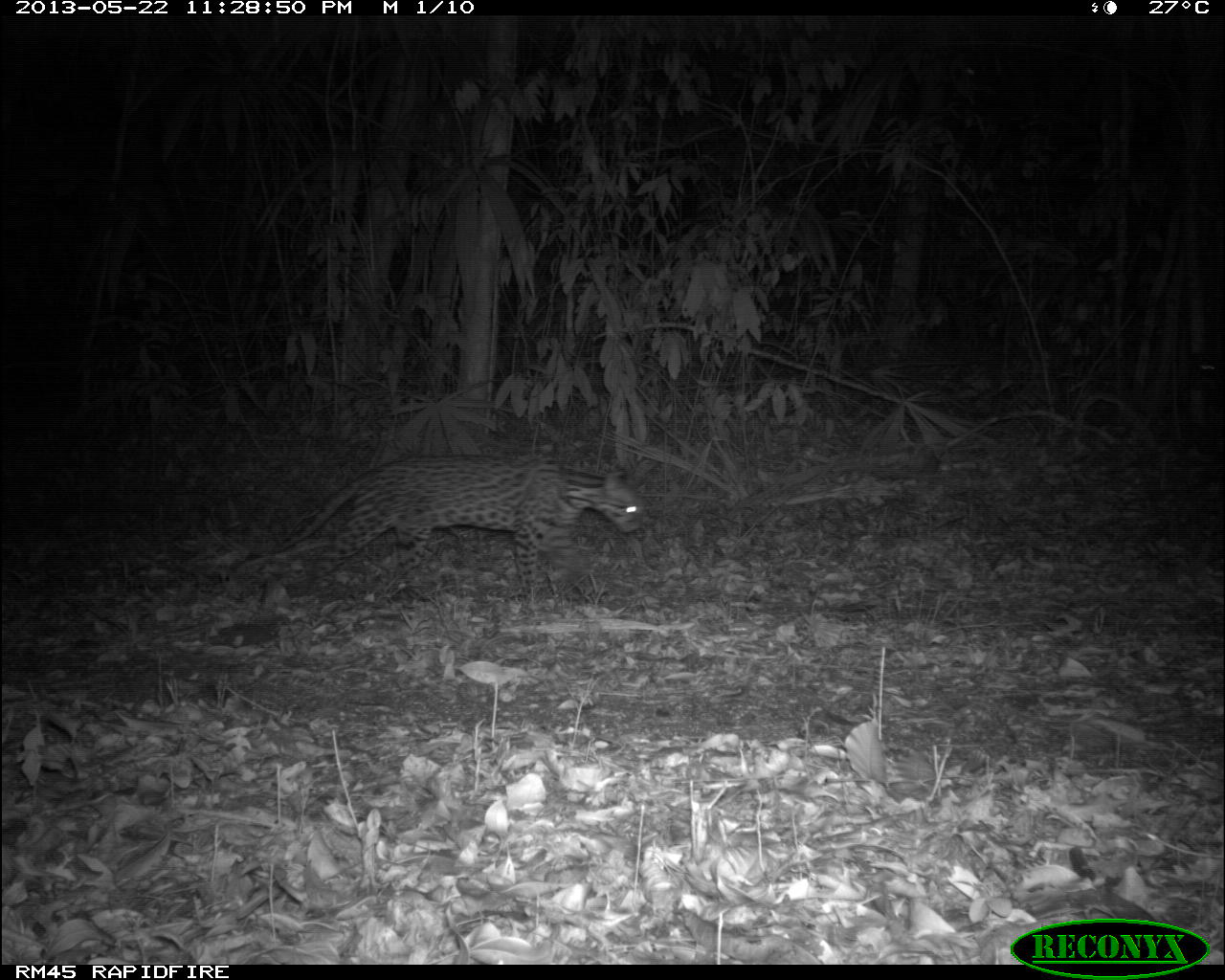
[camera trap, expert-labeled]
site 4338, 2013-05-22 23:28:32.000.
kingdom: Animalia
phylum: Chordata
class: Mammalia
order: Carnivora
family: Felidae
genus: Leopardus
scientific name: Leopardus pardalis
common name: ocelot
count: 1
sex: female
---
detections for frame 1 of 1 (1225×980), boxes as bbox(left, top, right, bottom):
leopardus pardalis: bbox(224, 450, 647, 625)